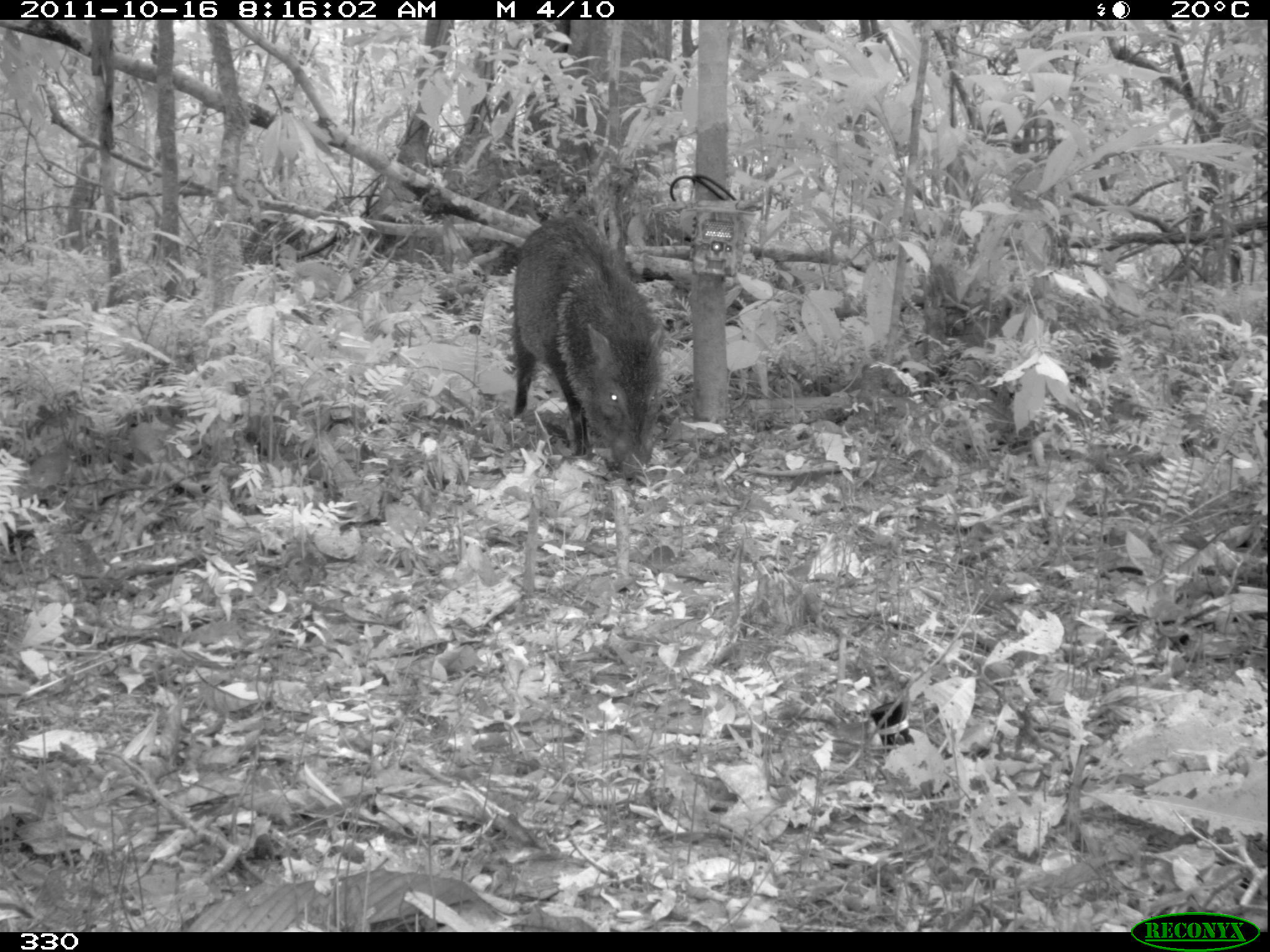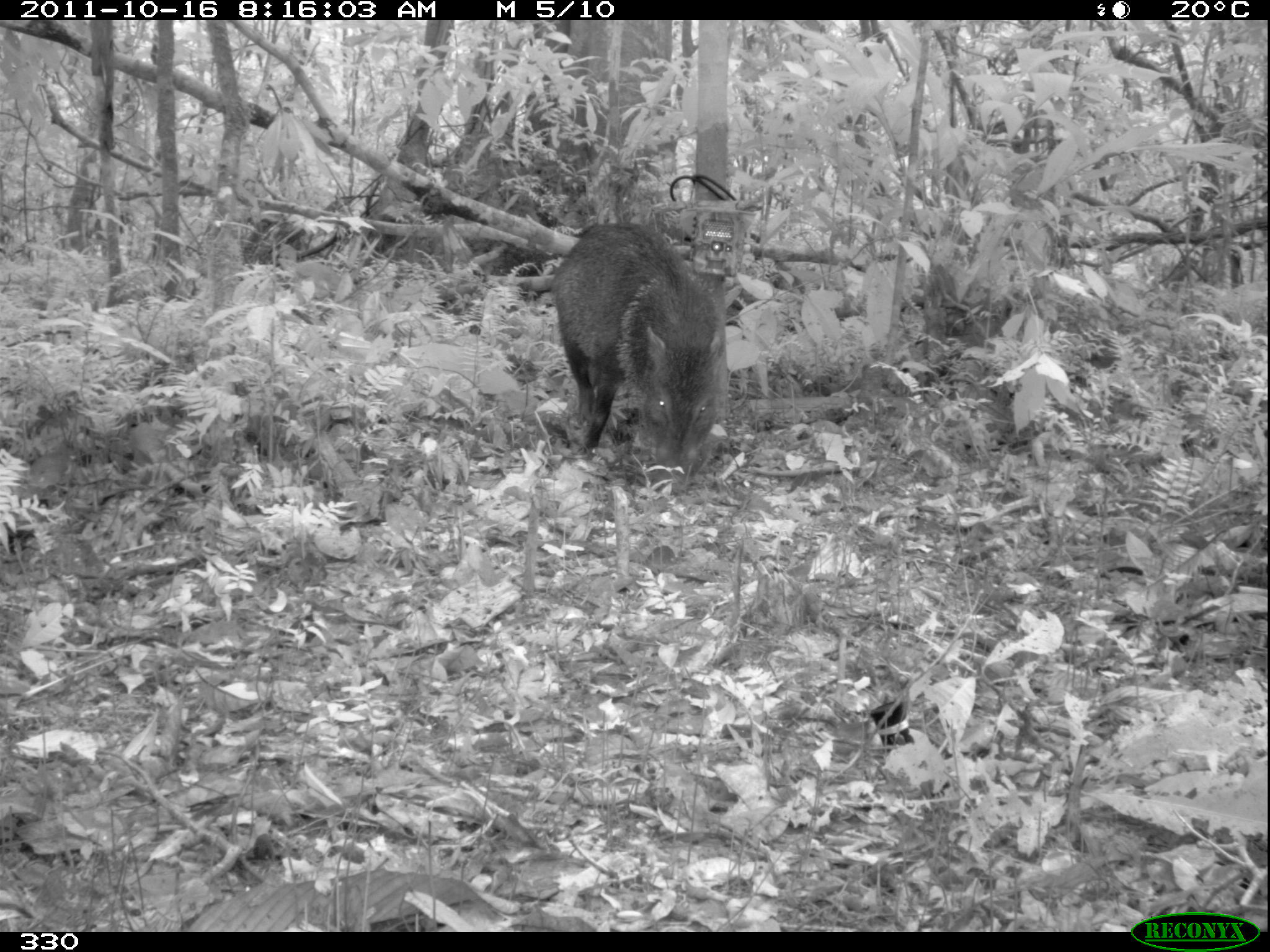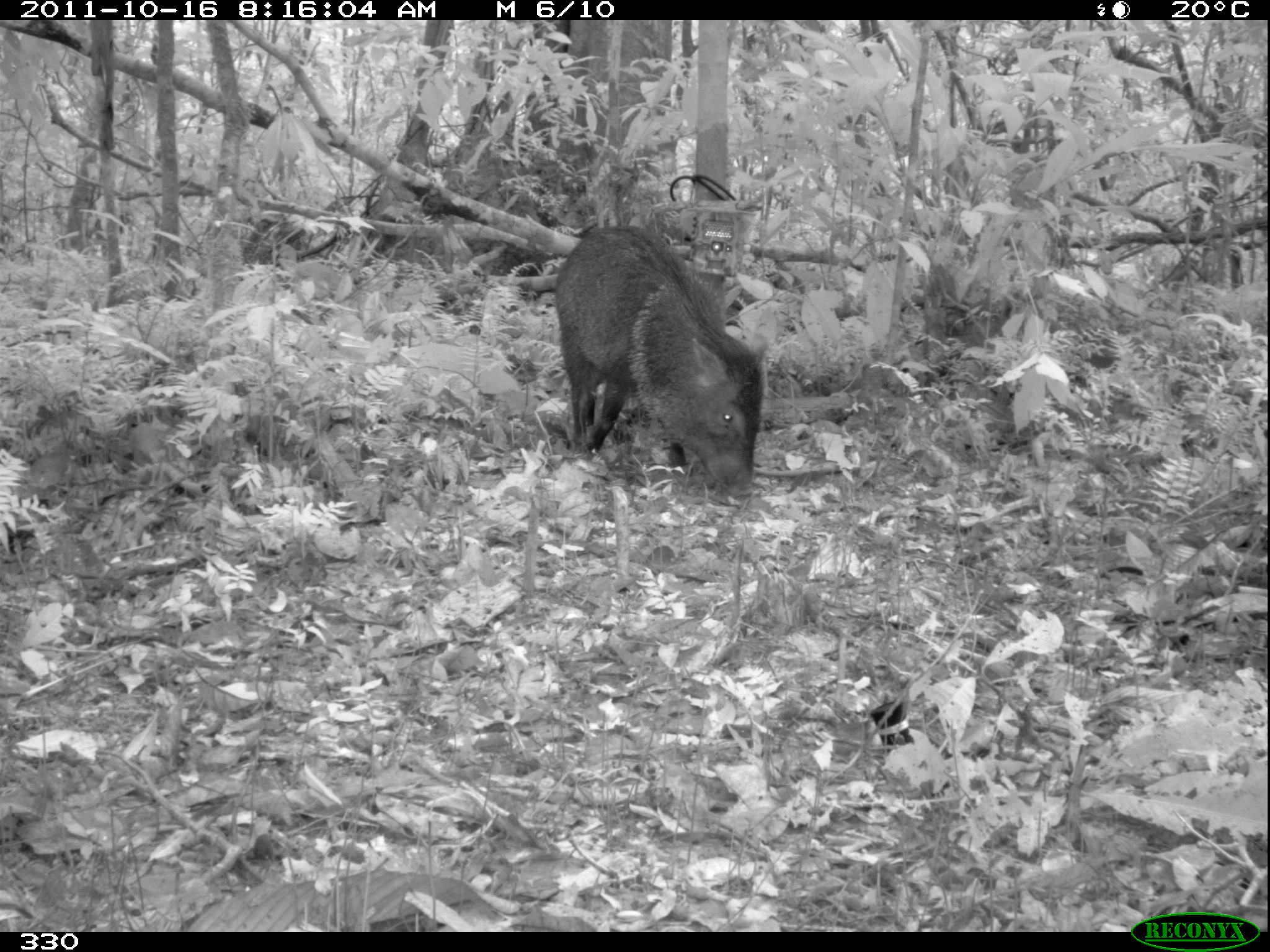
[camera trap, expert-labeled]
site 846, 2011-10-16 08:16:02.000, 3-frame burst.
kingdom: Animalia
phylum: Chordata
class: Mammalia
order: Artiodactyla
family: Tayassuidae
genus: Pecari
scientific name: Pecari tajacu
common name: collared peccary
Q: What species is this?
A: Pecari tajacu (collared peccary).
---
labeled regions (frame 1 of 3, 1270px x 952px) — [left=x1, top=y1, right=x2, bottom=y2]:
pecari tajacu: [left=506, top=214, right=668, bottom=483]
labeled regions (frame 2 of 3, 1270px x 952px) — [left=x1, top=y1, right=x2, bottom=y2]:
pecari tajacu: [left=546, top=220, right=728, bottom=486]